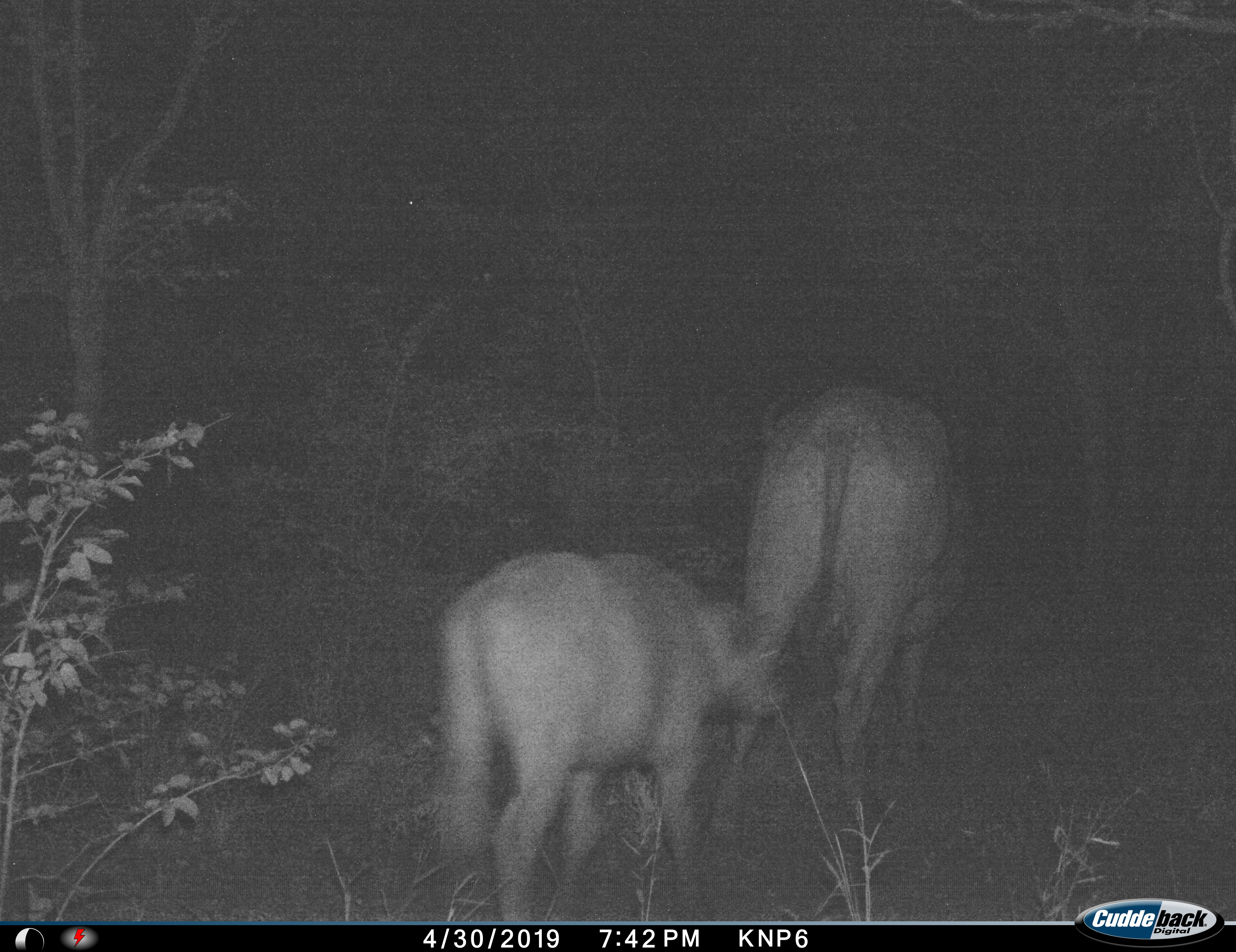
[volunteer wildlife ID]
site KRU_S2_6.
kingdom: Animalia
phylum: Chordata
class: Mammalia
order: Artiodactyla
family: Bovidae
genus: Syncerus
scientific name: Syncerus caffer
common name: african buffalo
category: buffalo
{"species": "buffalo (african buffalo) (Syncerus caffer)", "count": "2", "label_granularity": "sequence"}